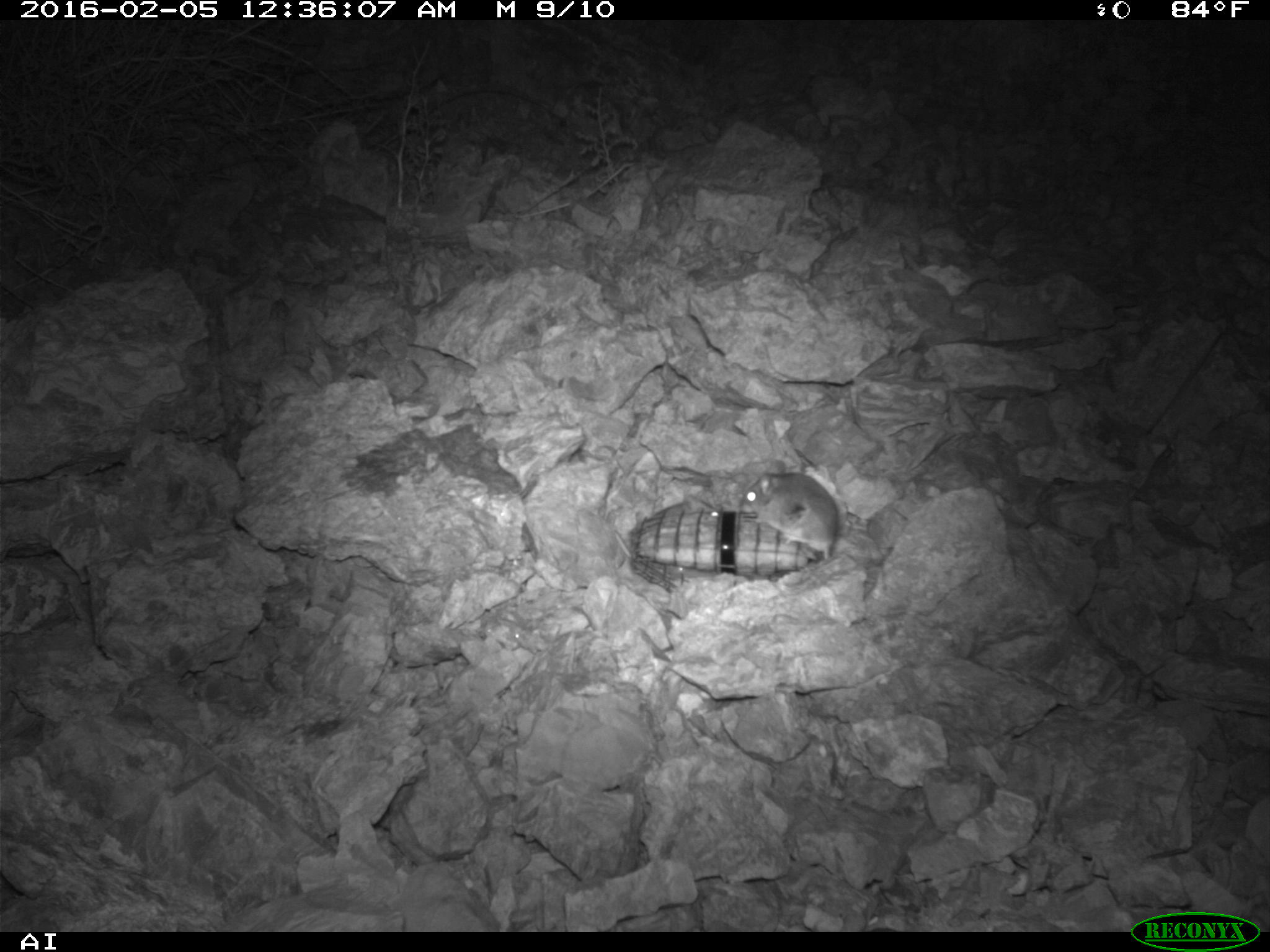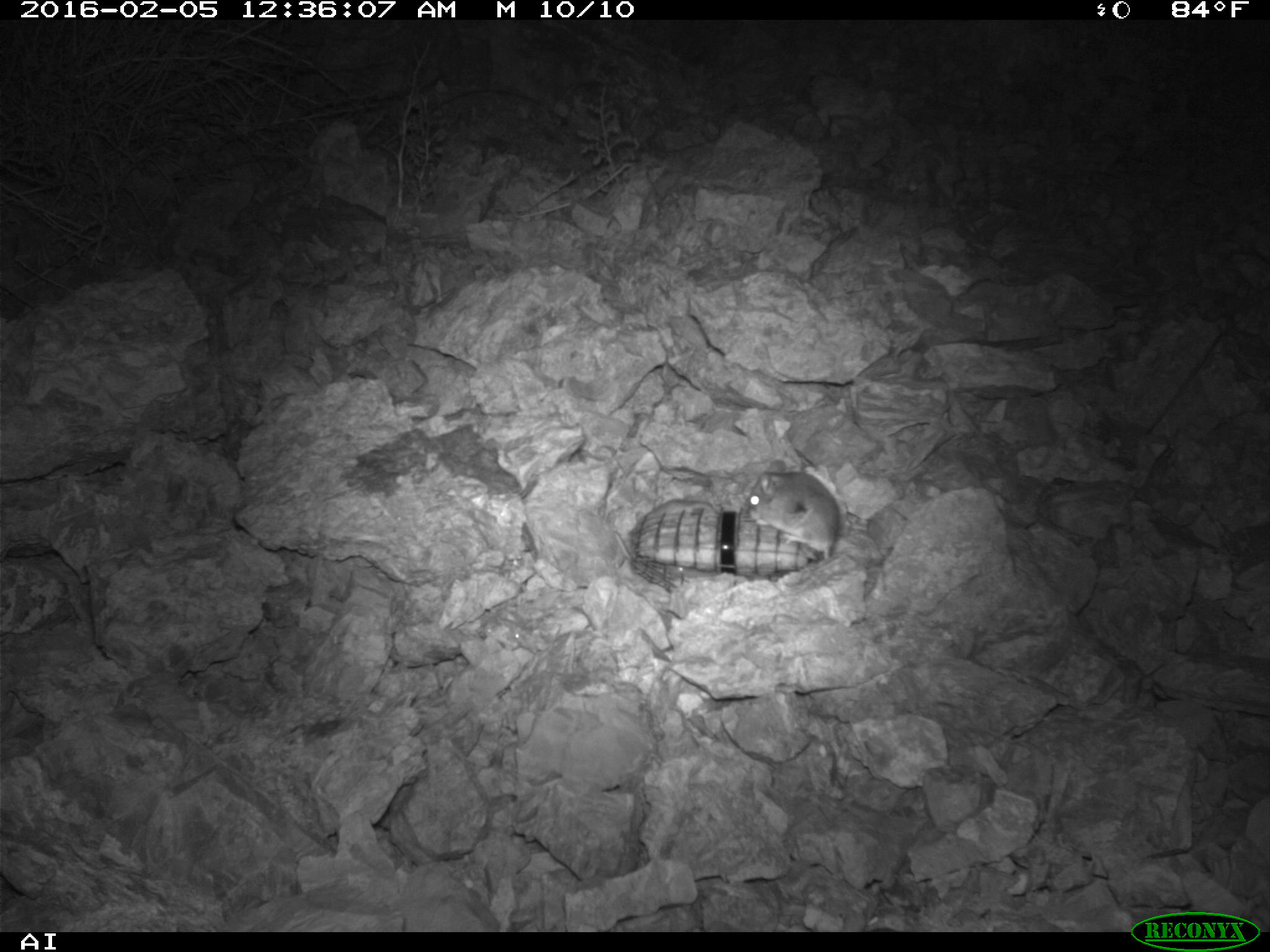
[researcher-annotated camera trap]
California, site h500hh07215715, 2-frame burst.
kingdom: Animalia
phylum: Chordata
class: Mammalia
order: Rodentia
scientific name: Rodentia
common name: rodent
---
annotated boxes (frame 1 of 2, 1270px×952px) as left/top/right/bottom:
rodent: 742/461/838/561; 654/495/719/517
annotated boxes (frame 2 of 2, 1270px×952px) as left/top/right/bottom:
rodent: 746/459/839/559